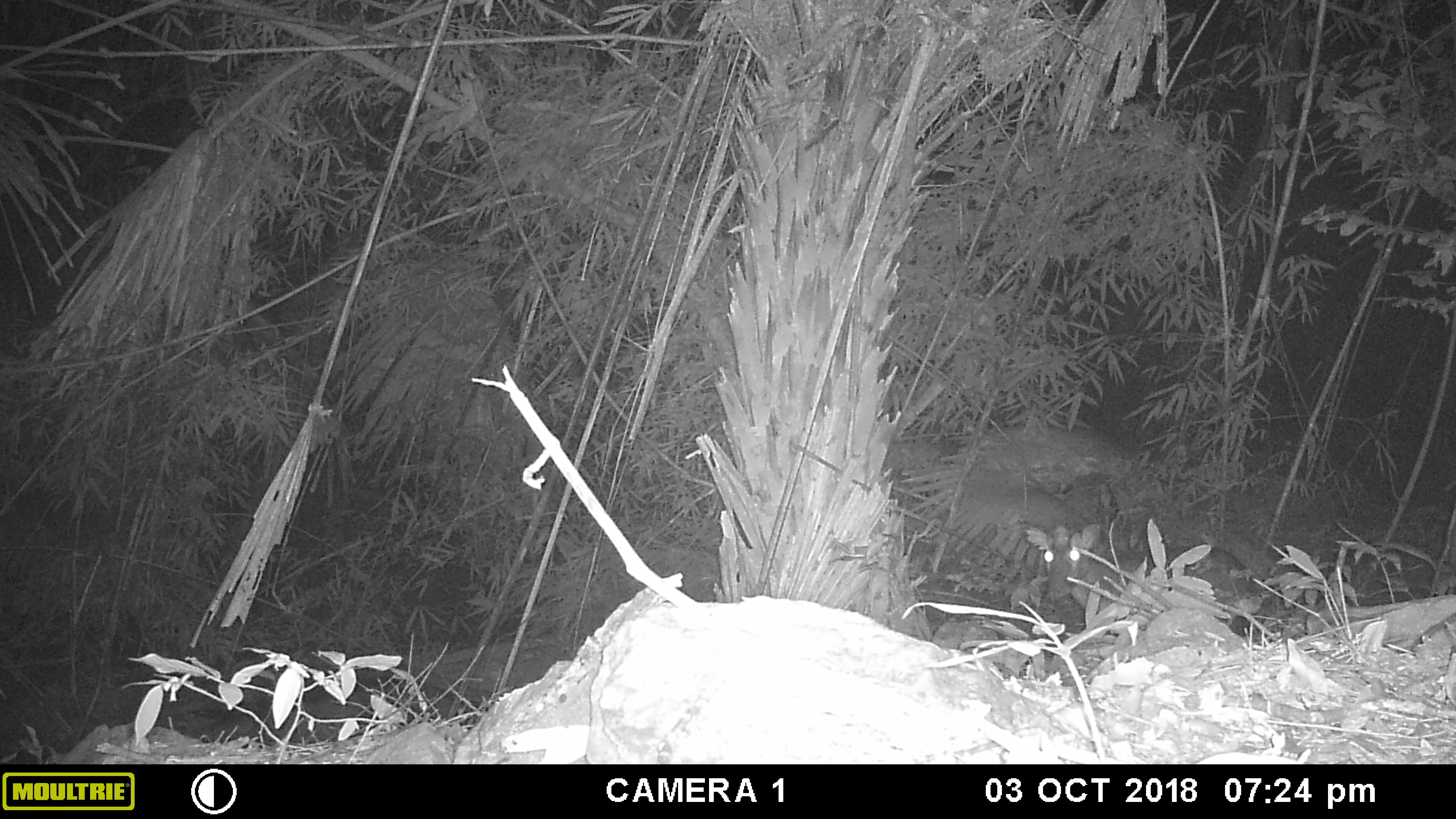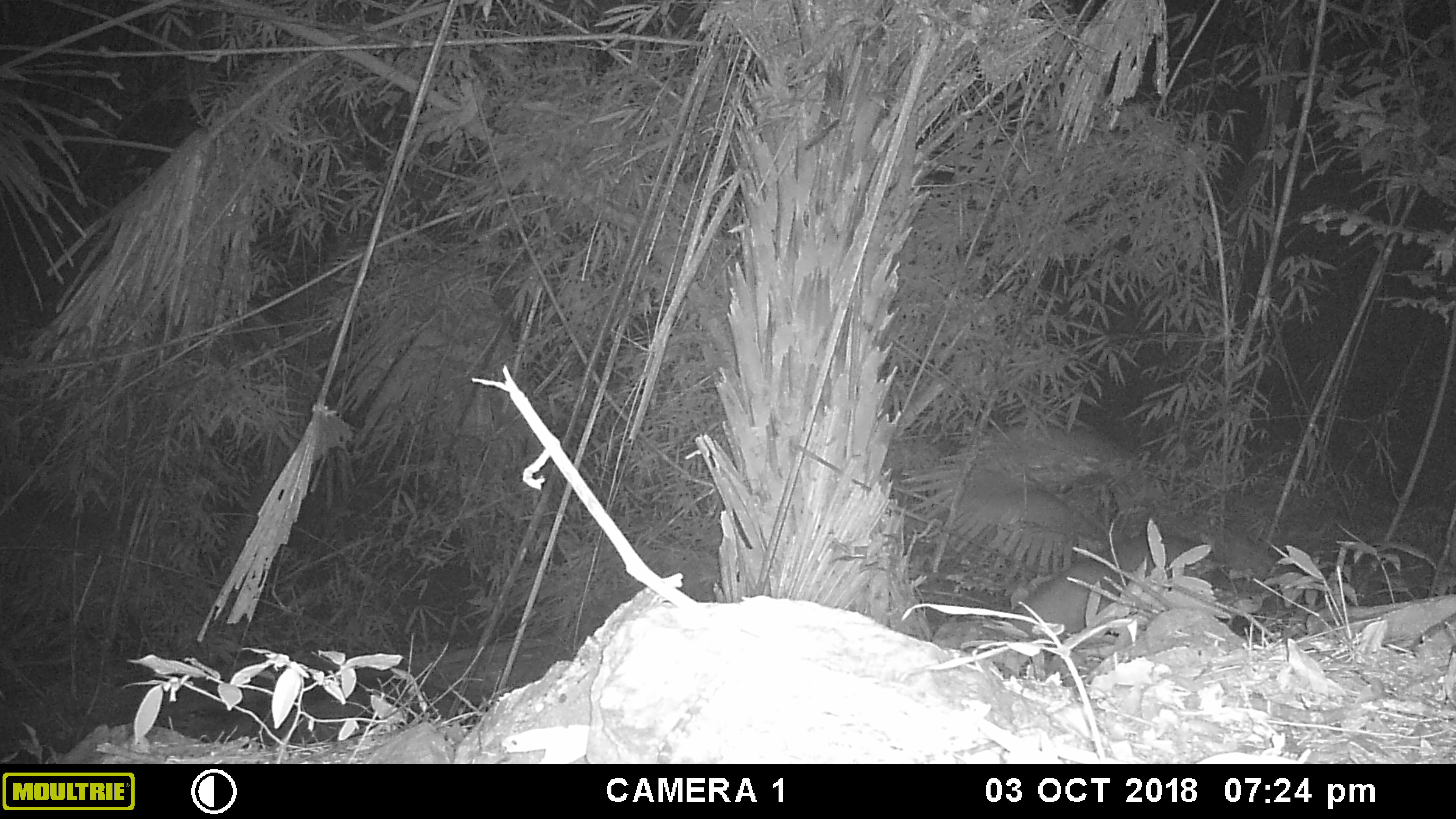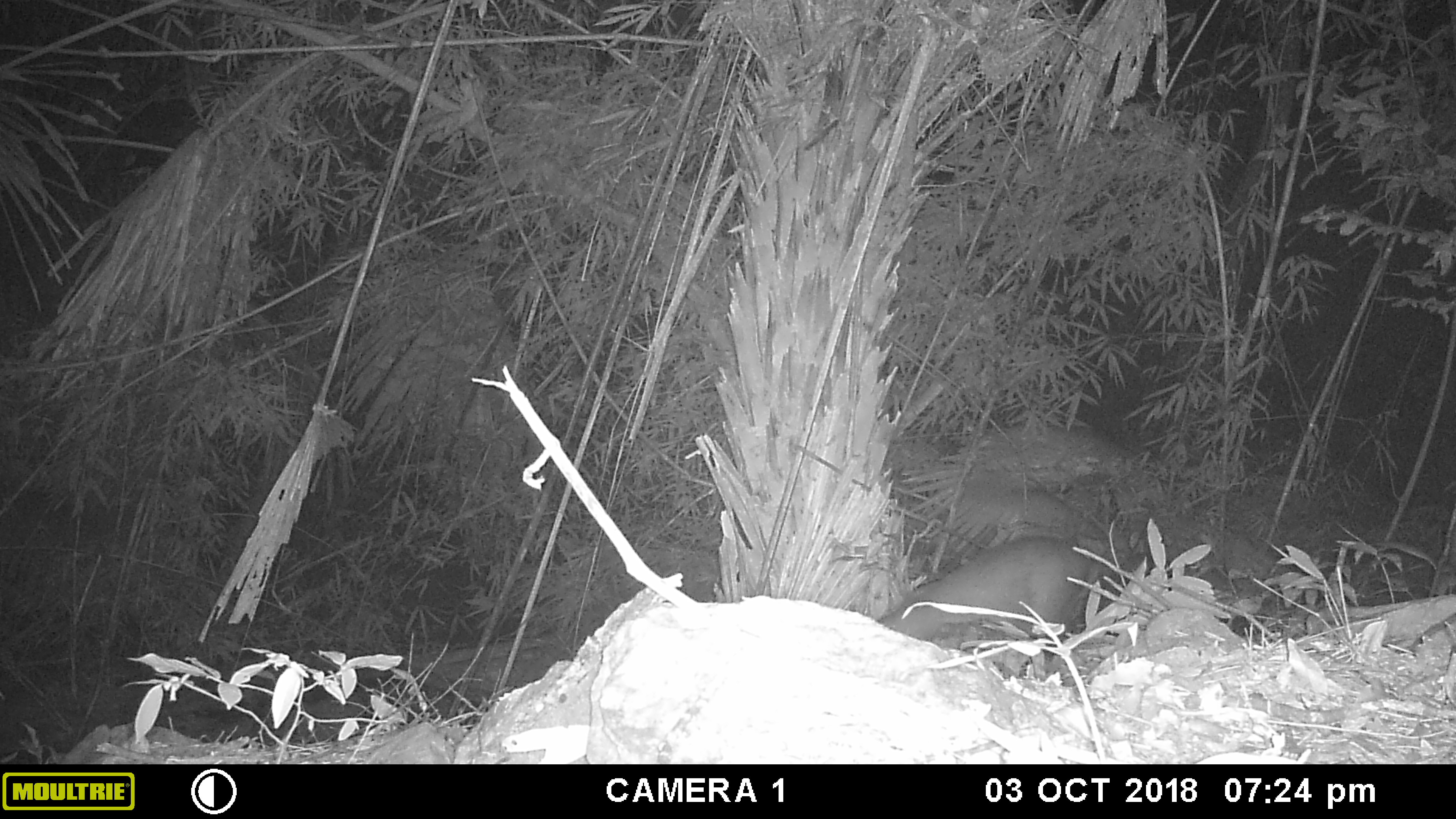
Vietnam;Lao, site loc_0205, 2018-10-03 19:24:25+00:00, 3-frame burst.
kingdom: Animalia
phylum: Chordata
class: Mammalia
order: Artiodactyla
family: Cervidae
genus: Muntiacus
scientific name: Muntiacus rooseveltorum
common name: roosevelt's muntjac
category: roosevelts muntjac group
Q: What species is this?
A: Roosevelts muntjac group (roosevelt's muntjac) (Muntiacus rooseveltorum).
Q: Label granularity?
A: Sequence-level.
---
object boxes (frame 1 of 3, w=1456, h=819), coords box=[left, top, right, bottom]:
roosevelts muntjac group: box=[1024, 521, 1273, 624]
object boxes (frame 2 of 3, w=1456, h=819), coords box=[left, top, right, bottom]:
roosevelts muntjac group: box=[998, 532, 1203, 643]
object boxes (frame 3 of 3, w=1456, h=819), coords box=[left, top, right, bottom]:
roosevelts muntjac group: box=[877, 534, 1120, 660]